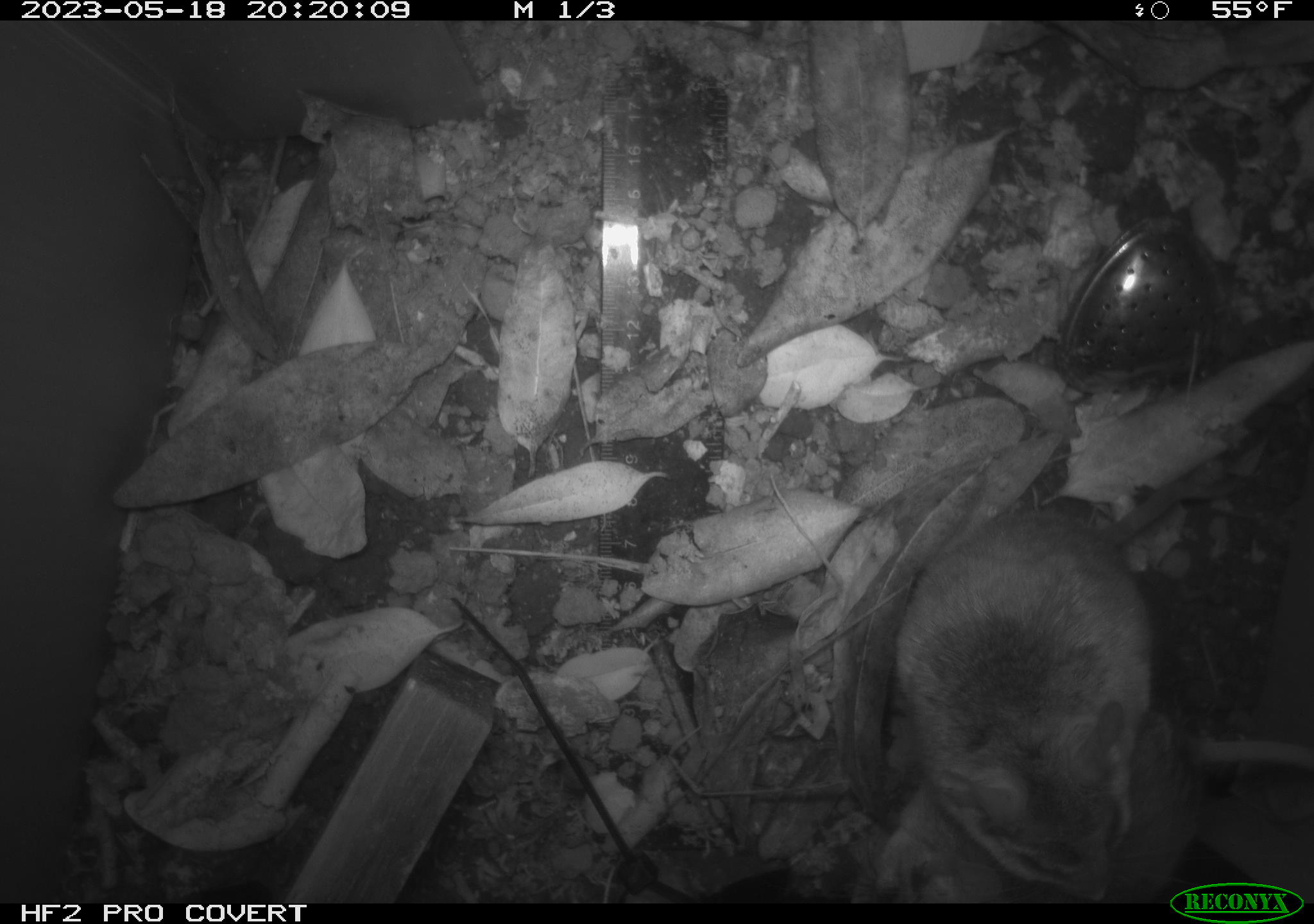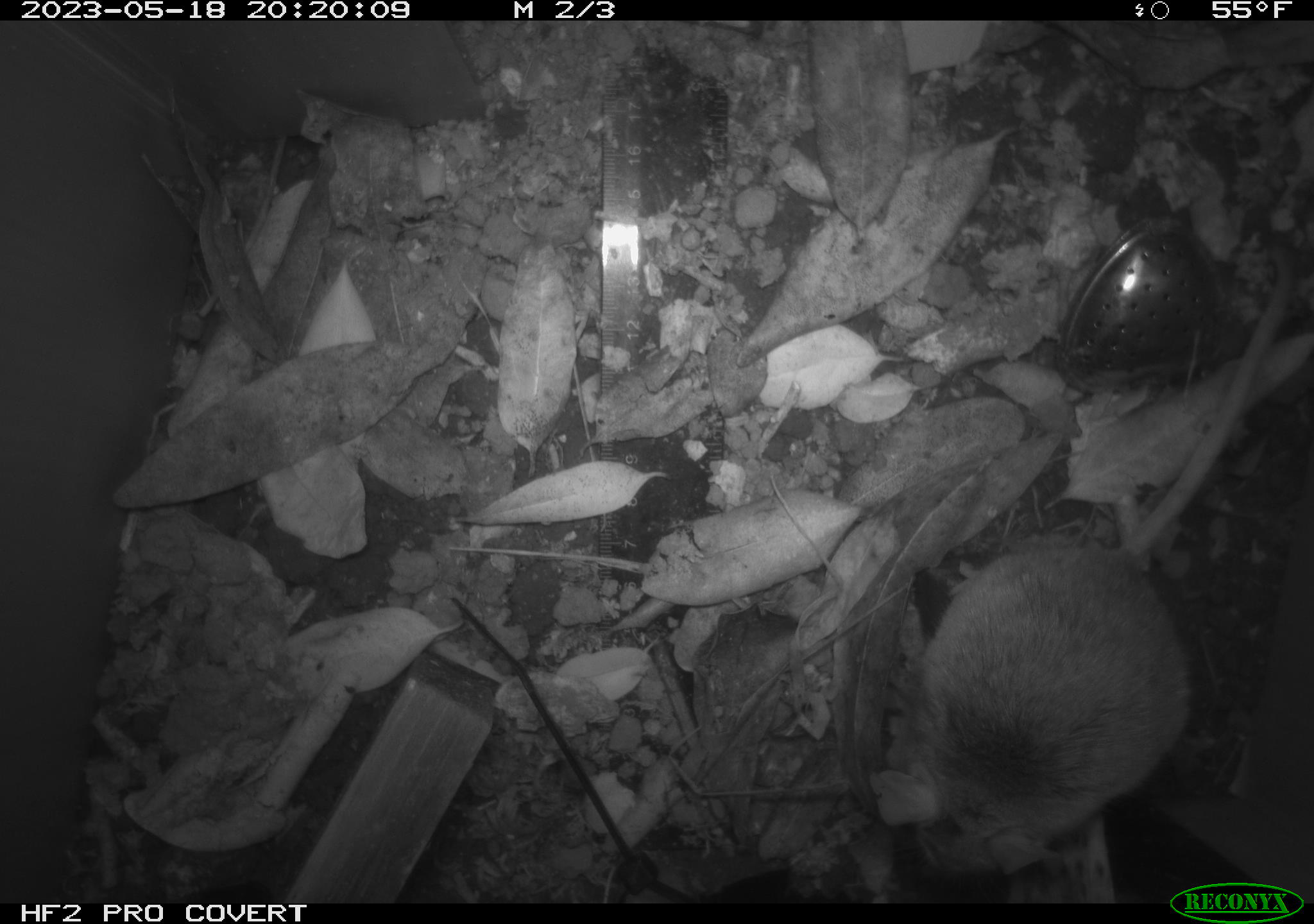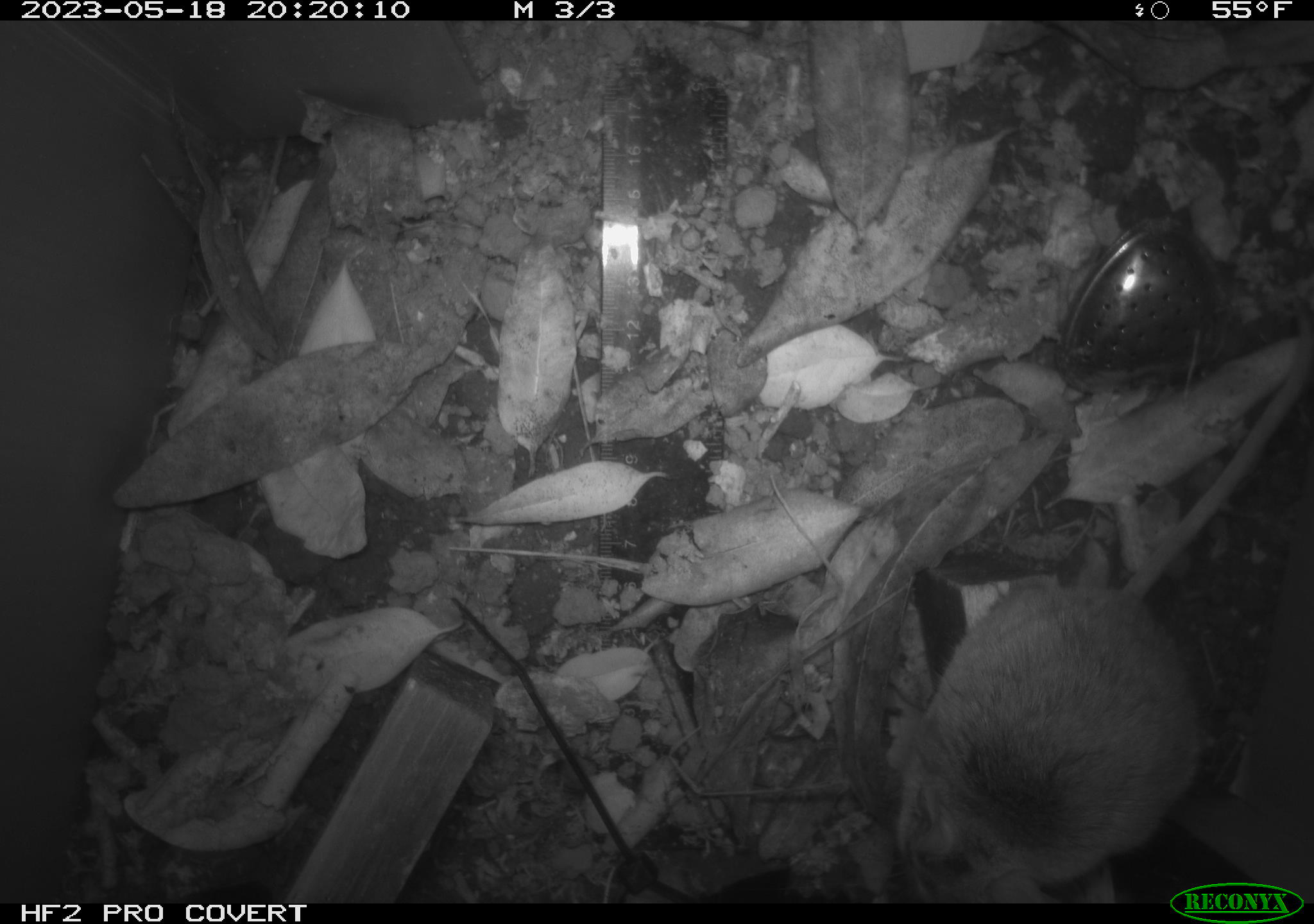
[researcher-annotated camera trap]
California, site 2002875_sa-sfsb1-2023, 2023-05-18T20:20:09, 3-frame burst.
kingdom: Animalia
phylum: Chordata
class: Mammalia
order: Rodentia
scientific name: Rodentia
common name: mouse species